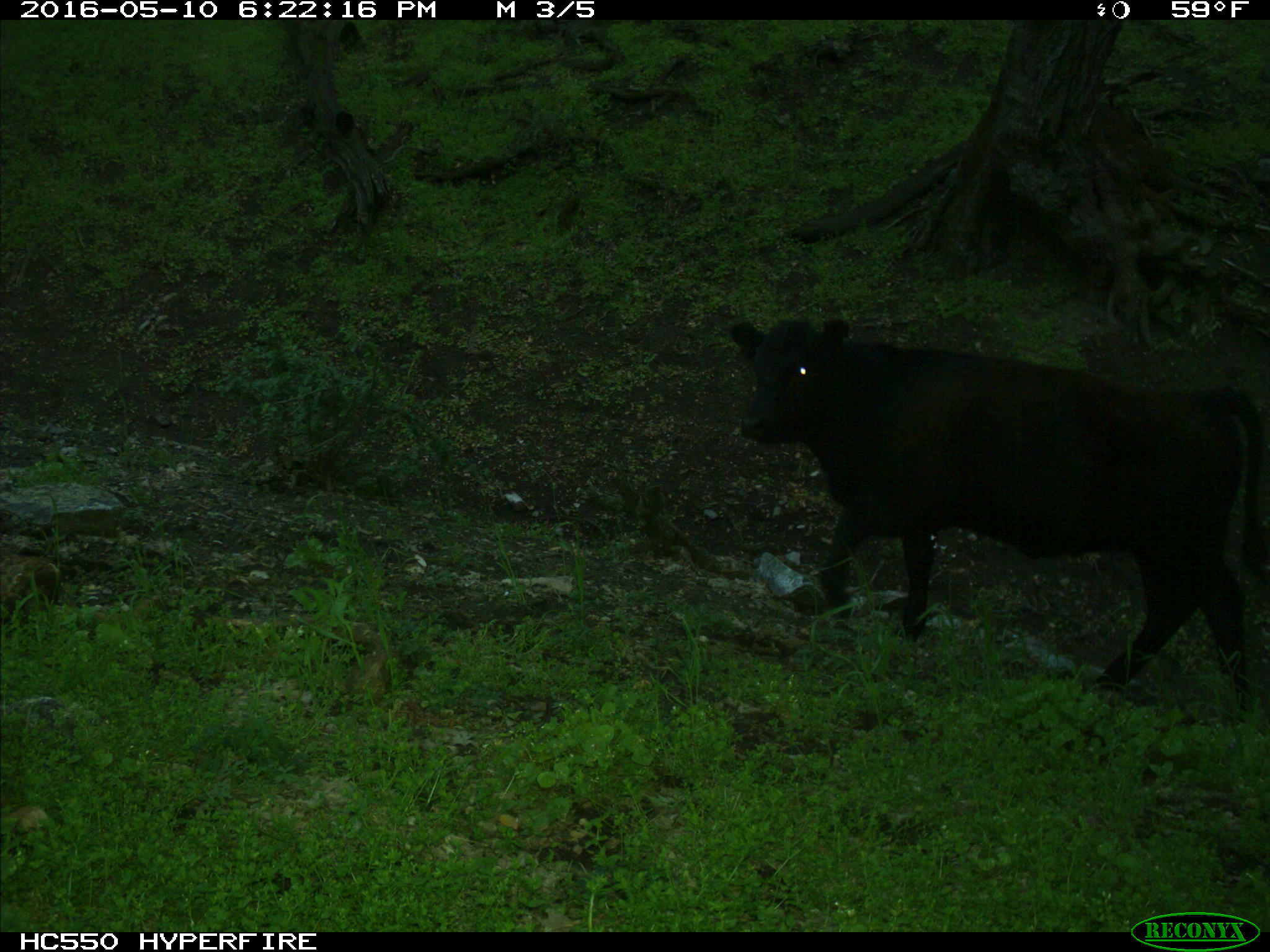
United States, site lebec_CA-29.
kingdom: Animalia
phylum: Chordata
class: Mammalia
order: Artiodactyla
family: Bovidae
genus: Bos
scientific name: Bos taurus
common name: domestic cow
Bos taurus (domestic cow).